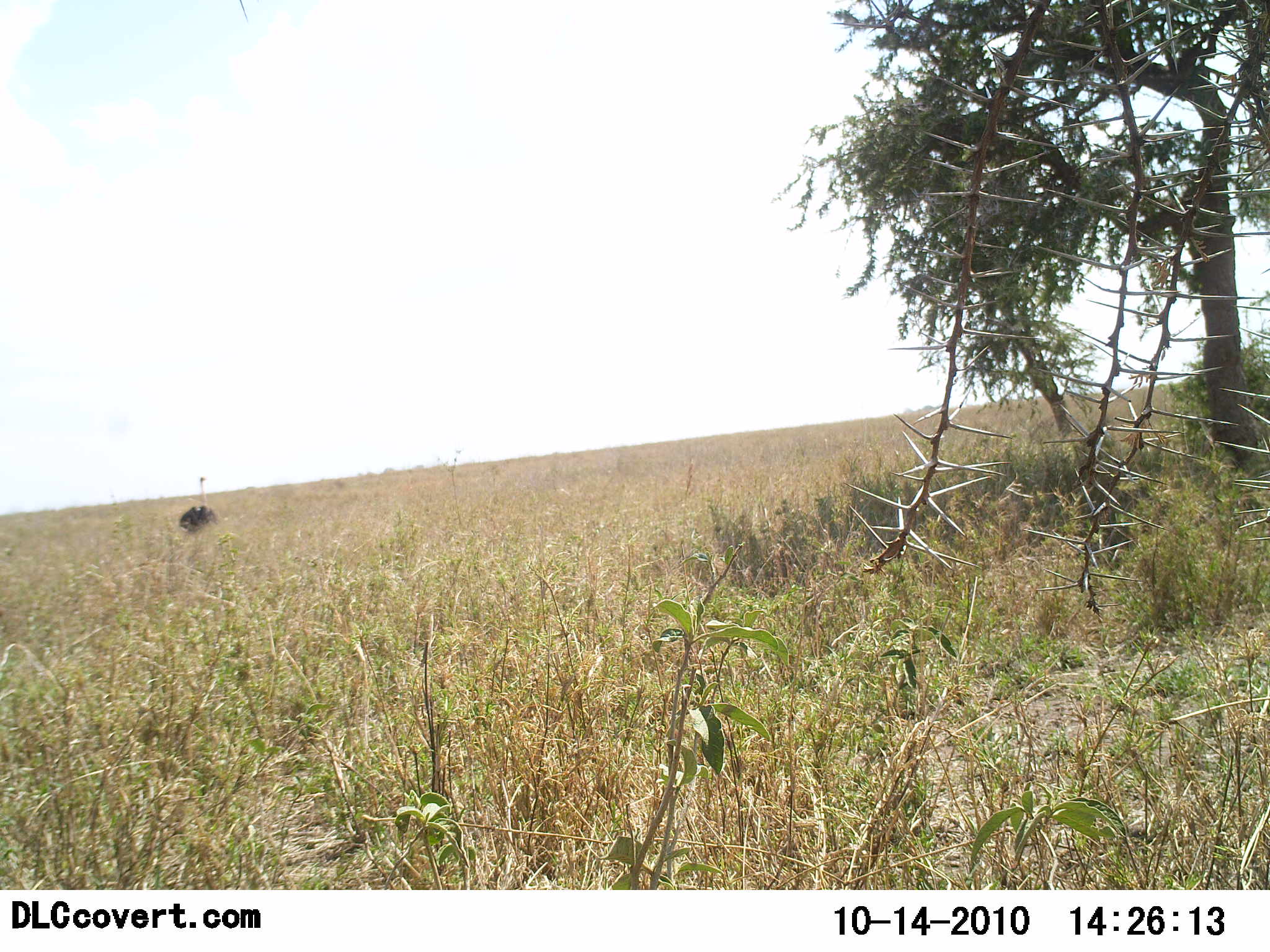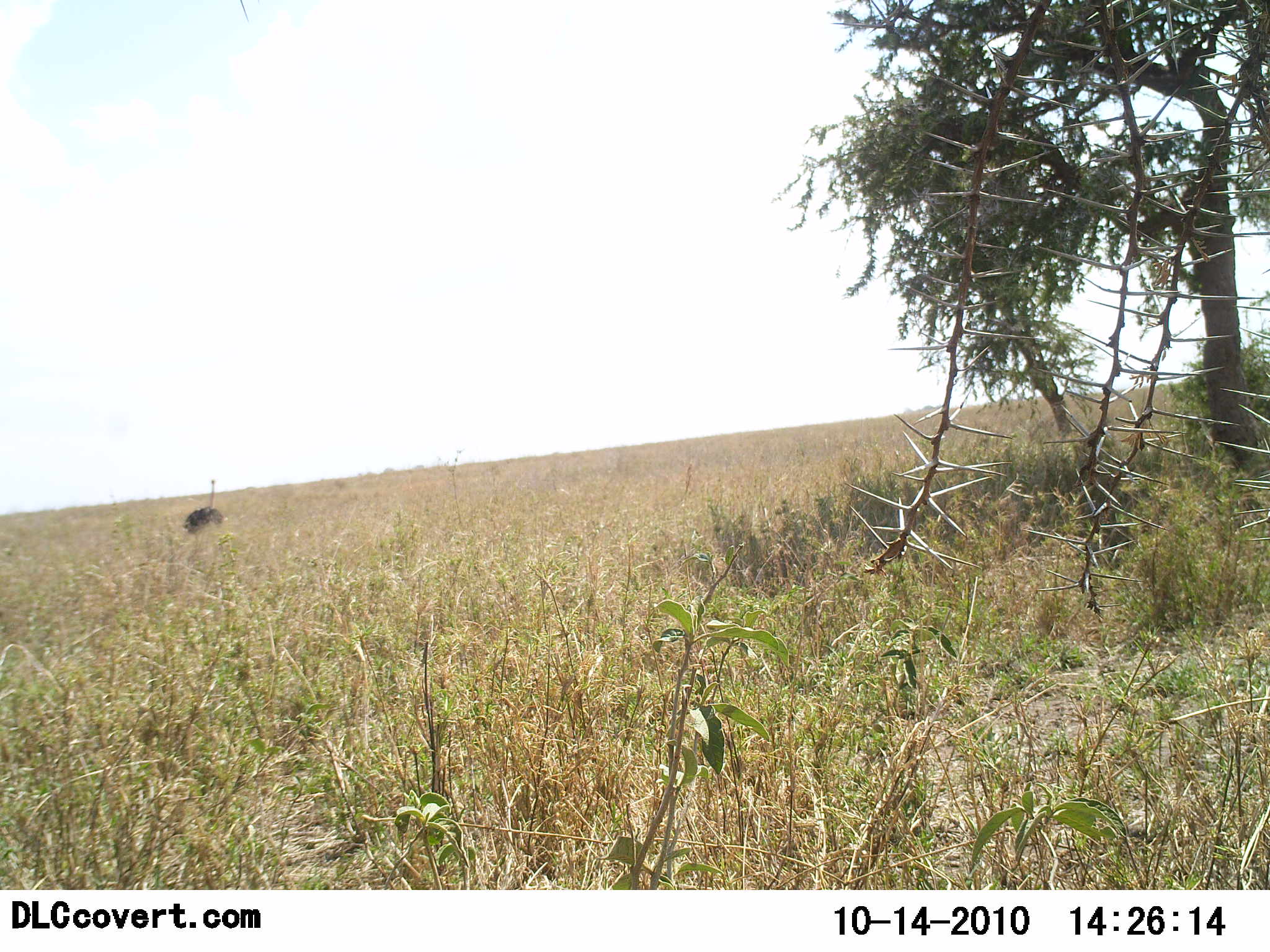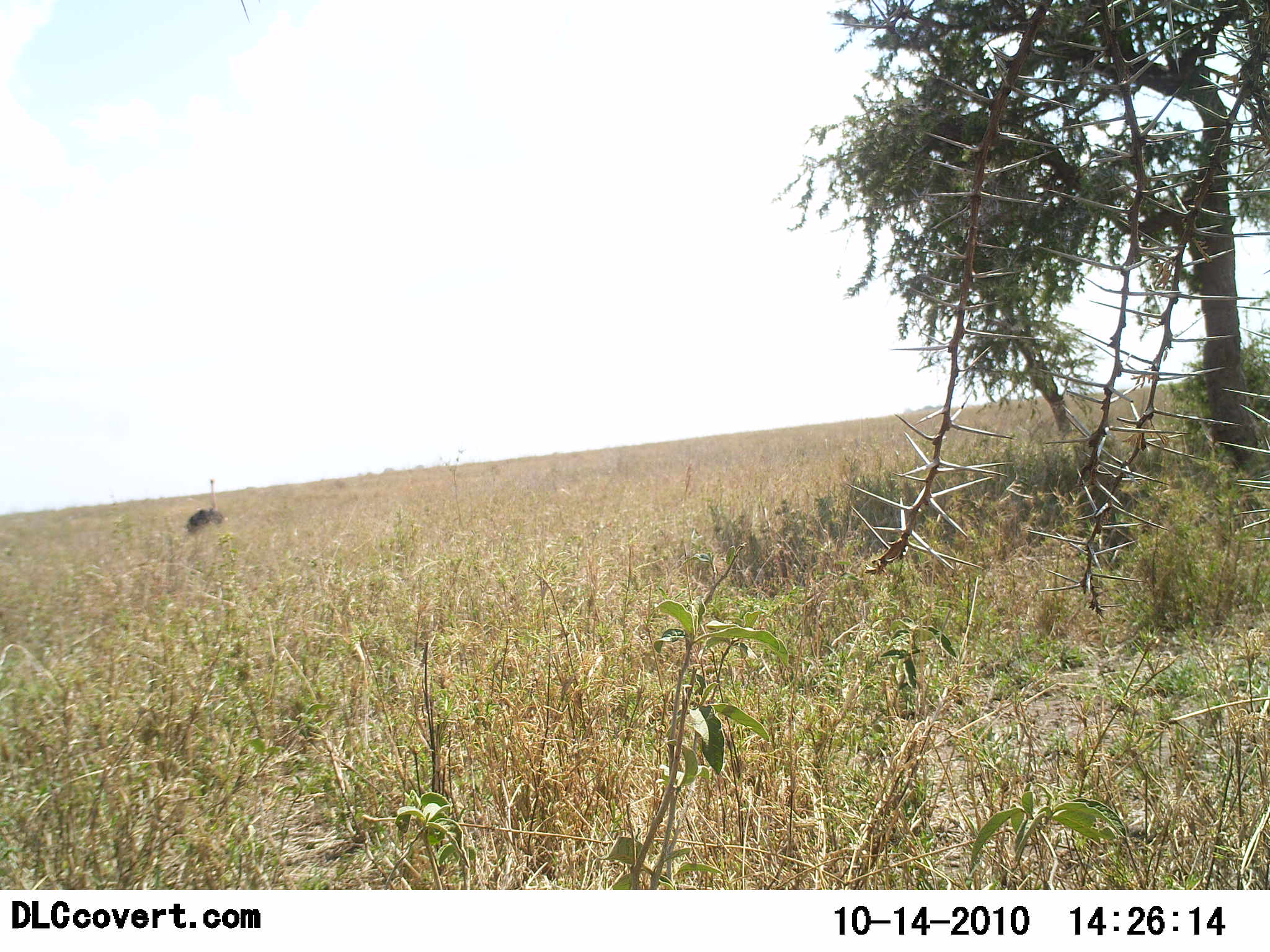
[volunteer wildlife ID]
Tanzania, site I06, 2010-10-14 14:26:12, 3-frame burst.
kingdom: Animalia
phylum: Chordata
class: Aves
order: Struthioniformes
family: Struthionidae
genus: Struthio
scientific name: Struthio camelus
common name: ostrich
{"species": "ostrich (Struthio camelus)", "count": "1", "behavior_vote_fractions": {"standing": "53%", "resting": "5%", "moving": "42%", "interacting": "0%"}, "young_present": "0%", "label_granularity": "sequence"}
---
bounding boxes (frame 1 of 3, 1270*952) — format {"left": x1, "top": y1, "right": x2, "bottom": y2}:
animal: {"left": 179, "top": 477, "right": 221, "bottom": 536}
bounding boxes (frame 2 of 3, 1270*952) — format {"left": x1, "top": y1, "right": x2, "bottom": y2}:
animal: {"left": 182, "top": 478, "right": 224, "bottom": 539}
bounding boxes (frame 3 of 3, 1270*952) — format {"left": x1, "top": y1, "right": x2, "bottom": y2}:
animal: {"left": 184, "top": 478, "right": 227, "bottom": 536}